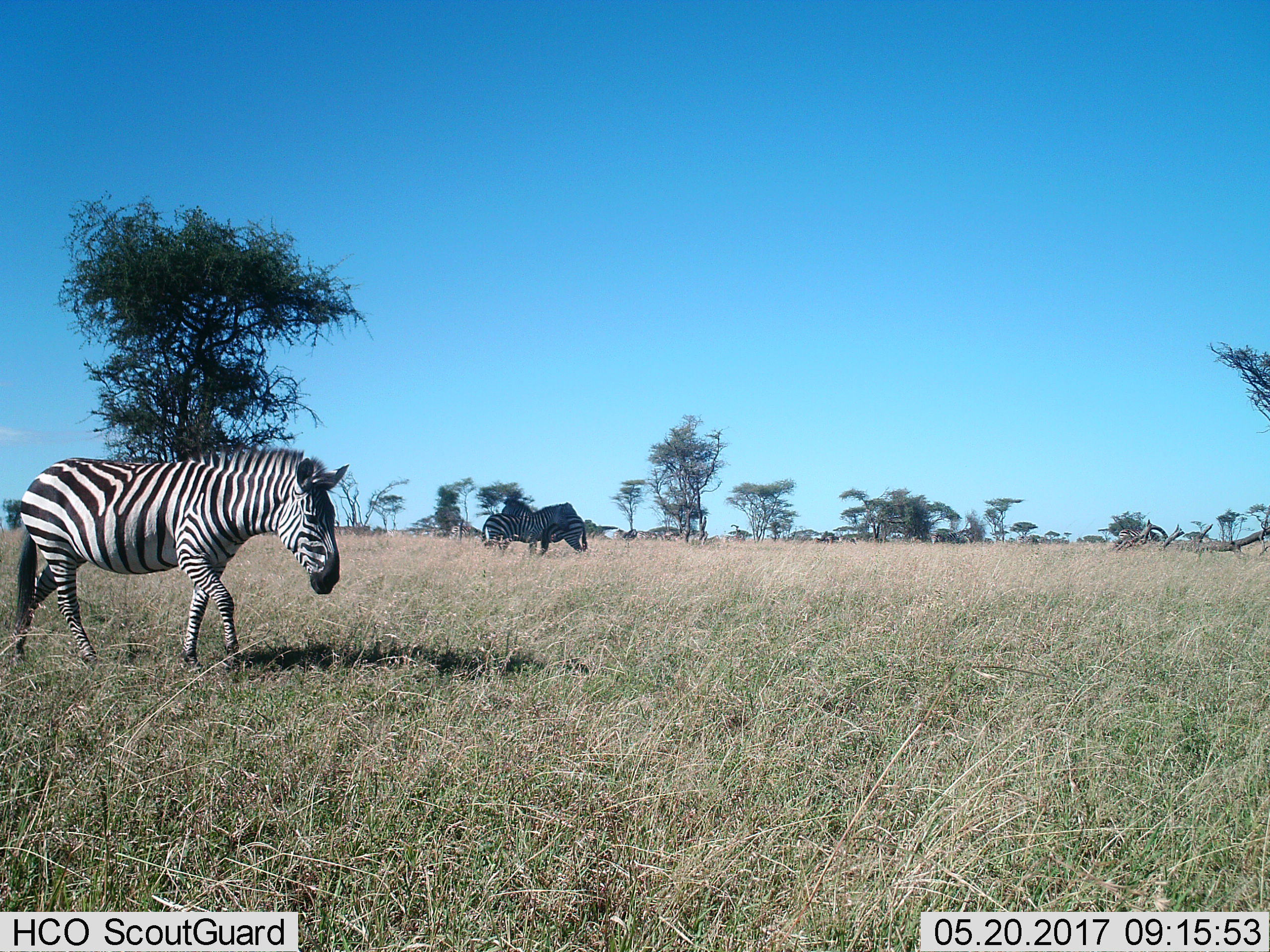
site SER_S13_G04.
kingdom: Animalia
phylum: Chordata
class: Mammalia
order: Perissodactyla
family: Equidae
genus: Equus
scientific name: Equus quagga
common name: plains zebra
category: zebraplains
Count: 4.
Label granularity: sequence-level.